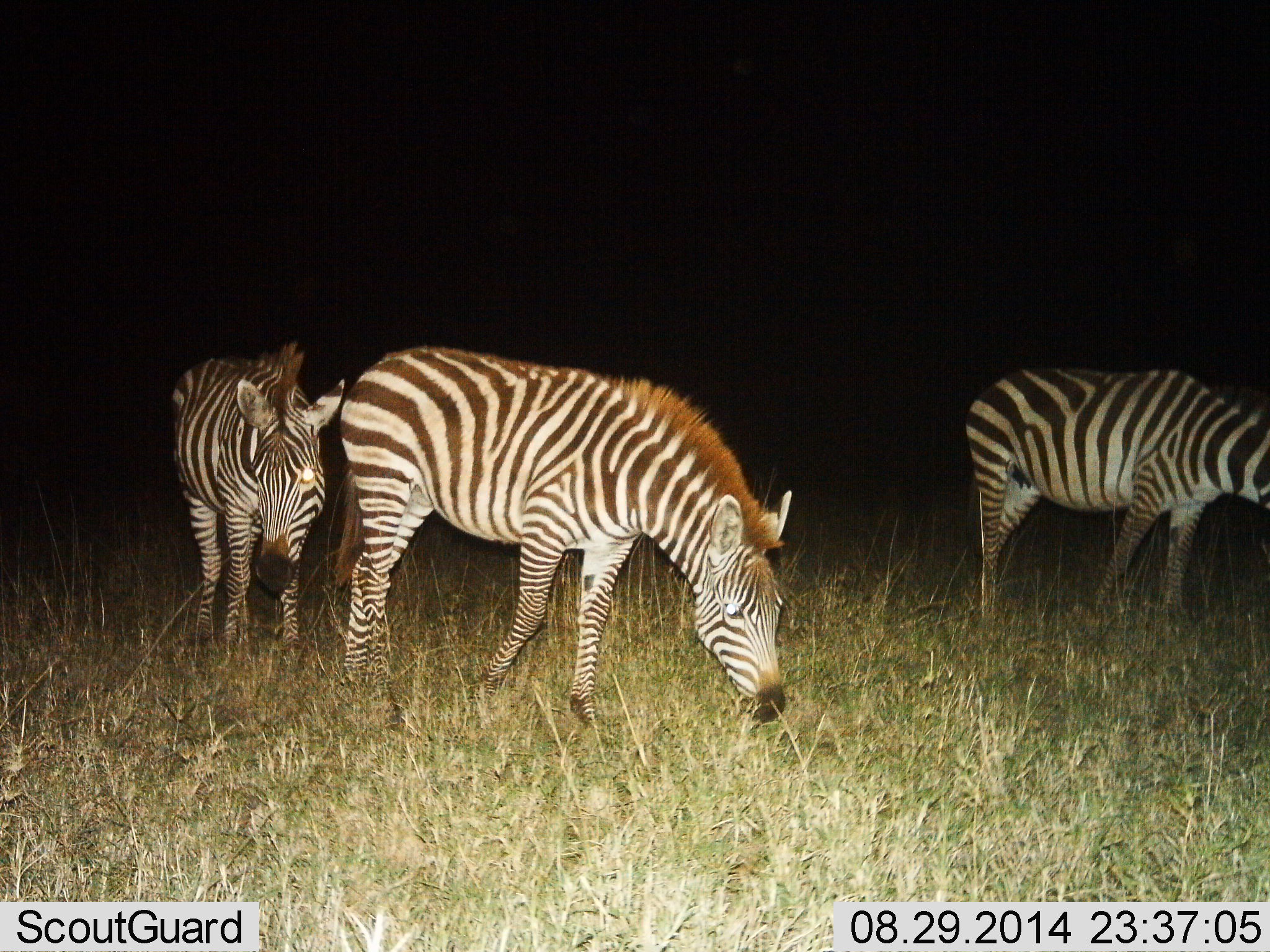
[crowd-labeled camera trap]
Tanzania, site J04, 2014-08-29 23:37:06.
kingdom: Animalia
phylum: Chordata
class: Mammalia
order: Perissodactyla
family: Equidae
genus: Equus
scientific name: Equus quagga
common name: plains zebra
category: zebra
Zebra (plains zebra) (Equus quagga), count 3. Behavior (volunteer vote fractions): standing 60%, resting 0%, moving 40%, interacting 0%. Young present (vote fraction): 0%. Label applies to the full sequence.